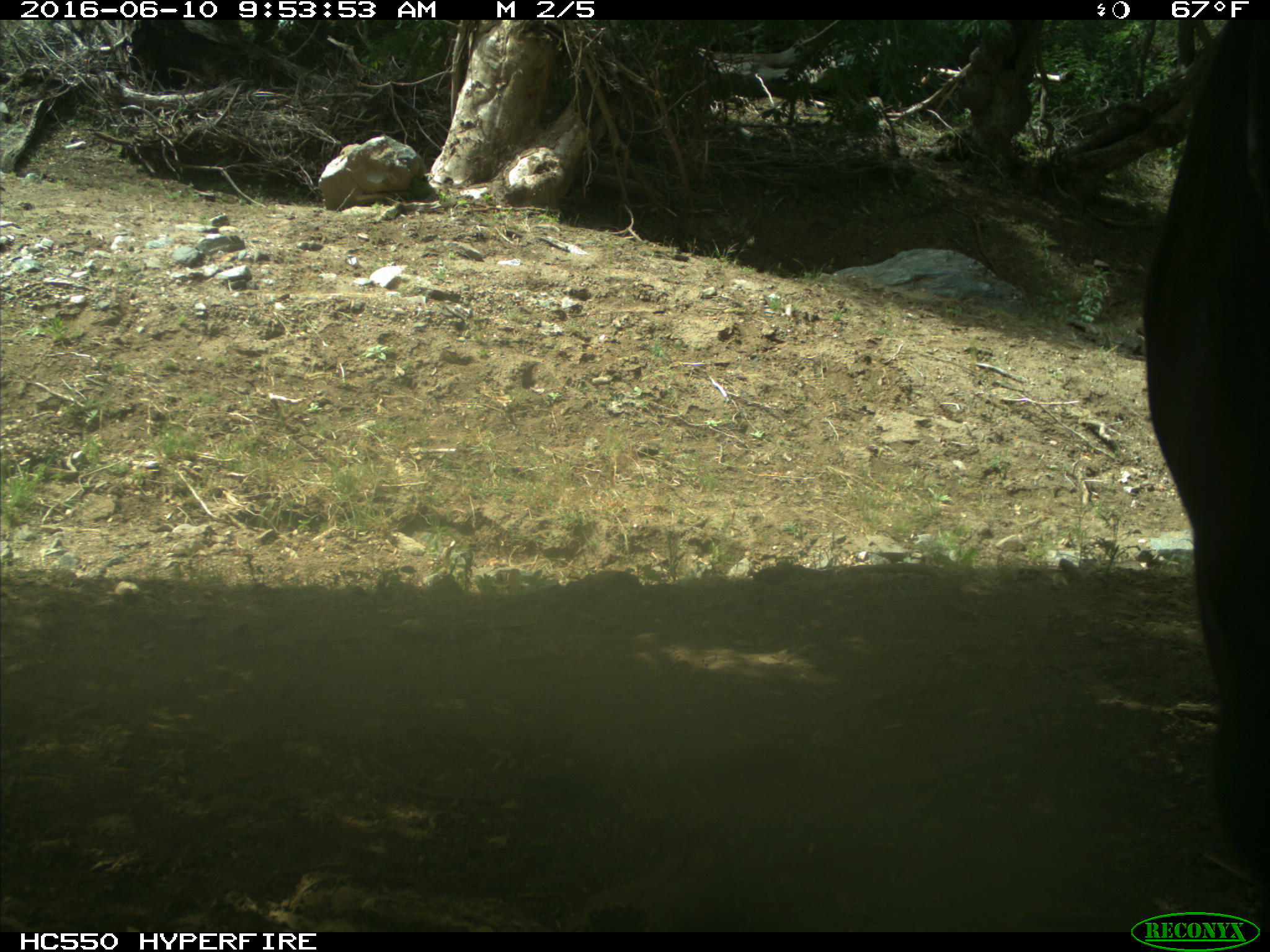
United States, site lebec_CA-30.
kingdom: Animalia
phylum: Chordata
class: Mammalia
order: Artiodactyla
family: Bovidae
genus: Bos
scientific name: Bos taurus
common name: domestic cow